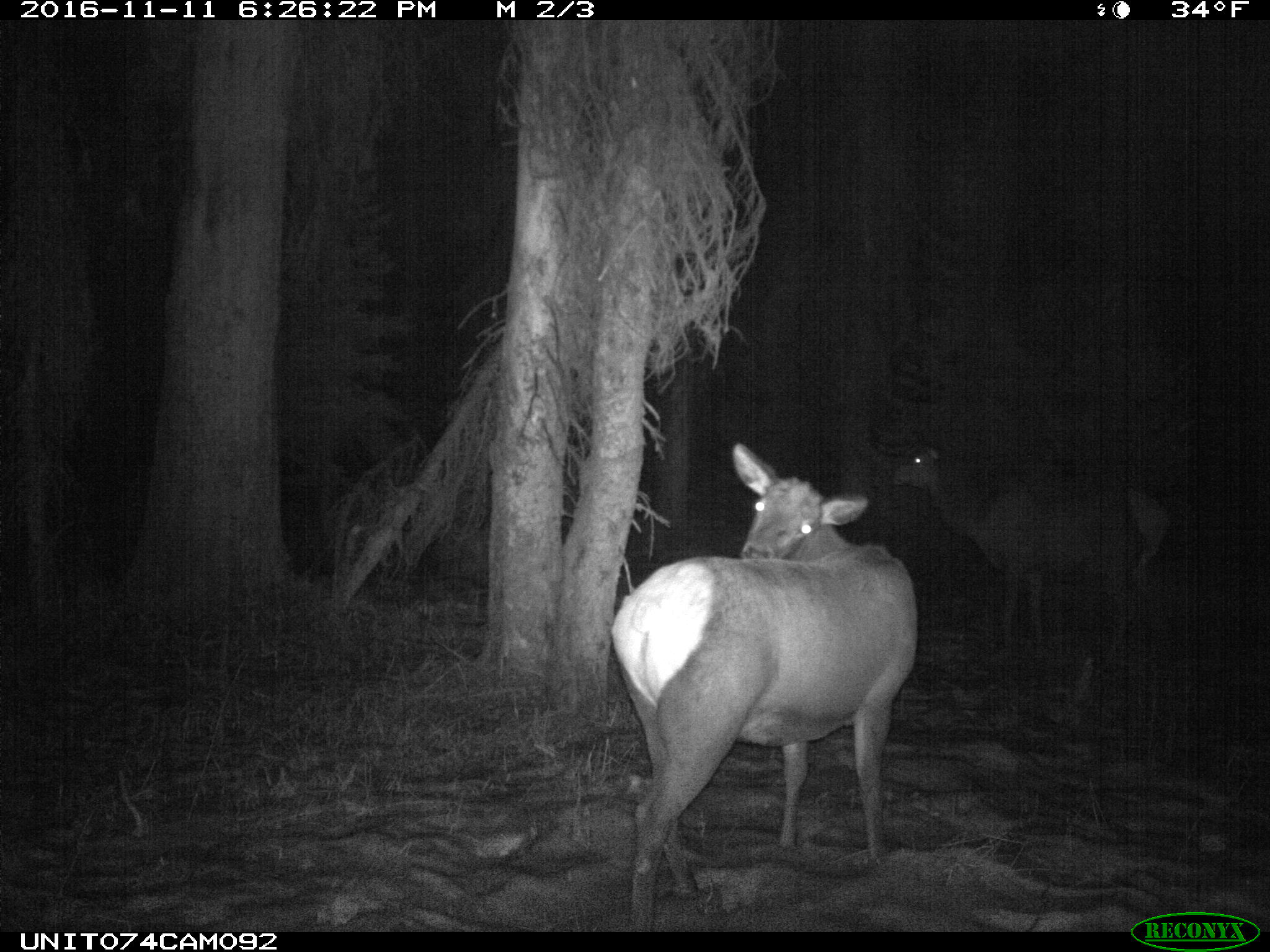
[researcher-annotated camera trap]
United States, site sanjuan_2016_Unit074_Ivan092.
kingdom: Animalia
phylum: Chordata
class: Mammalia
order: Artiodactyla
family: Cervidae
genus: Cervus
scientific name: Cervus elaphus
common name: red deer